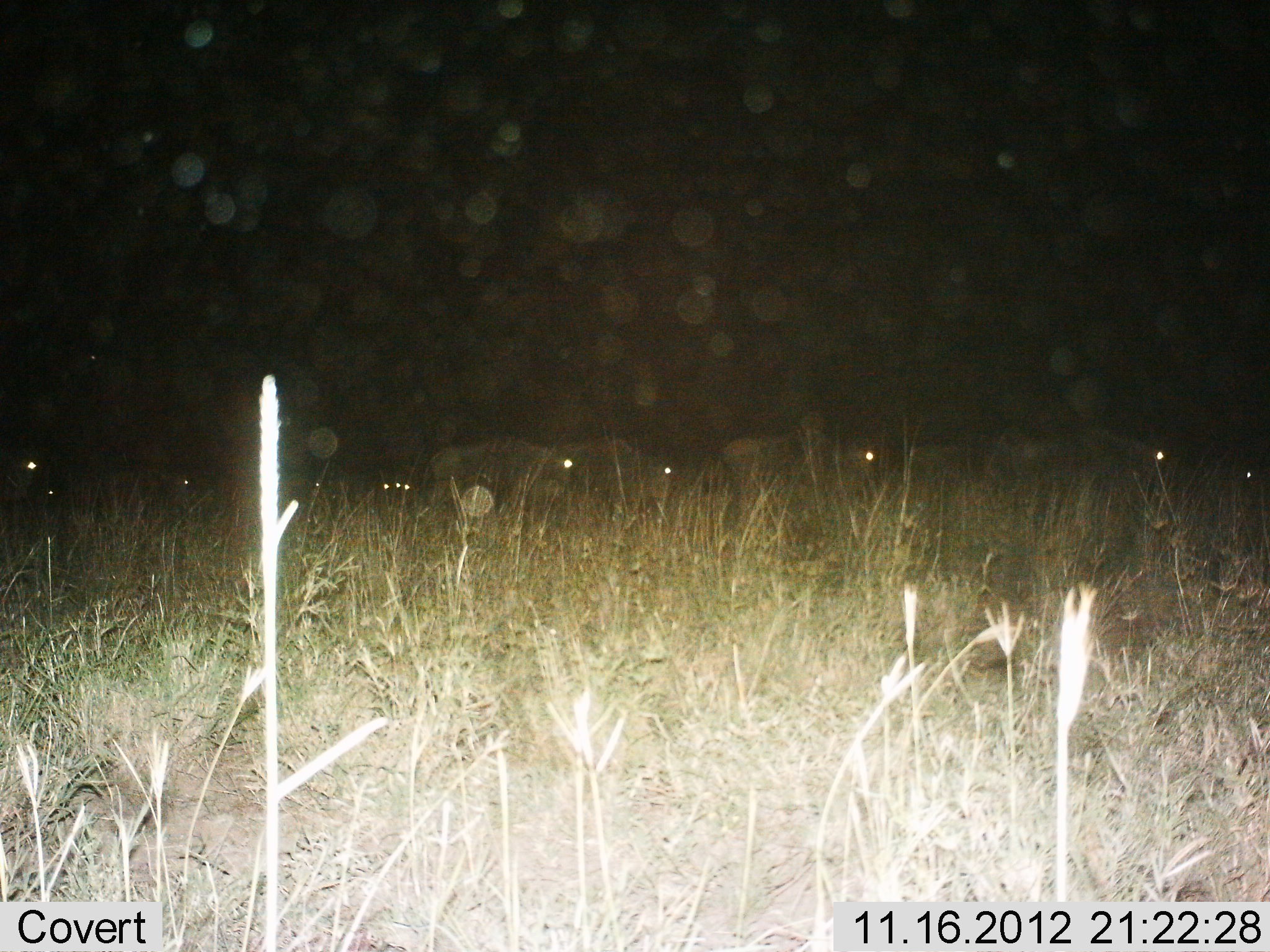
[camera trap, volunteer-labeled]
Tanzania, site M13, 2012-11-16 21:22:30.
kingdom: Animalia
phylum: Chordata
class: Mammalia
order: Artiodactyla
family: Bovidae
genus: Connochaetes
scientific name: Connochaetes taurinus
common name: blue wildebeest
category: wildebeest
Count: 10.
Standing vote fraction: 20%.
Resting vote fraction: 0%.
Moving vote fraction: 80%.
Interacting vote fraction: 0%.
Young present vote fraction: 0%.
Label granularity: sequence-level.